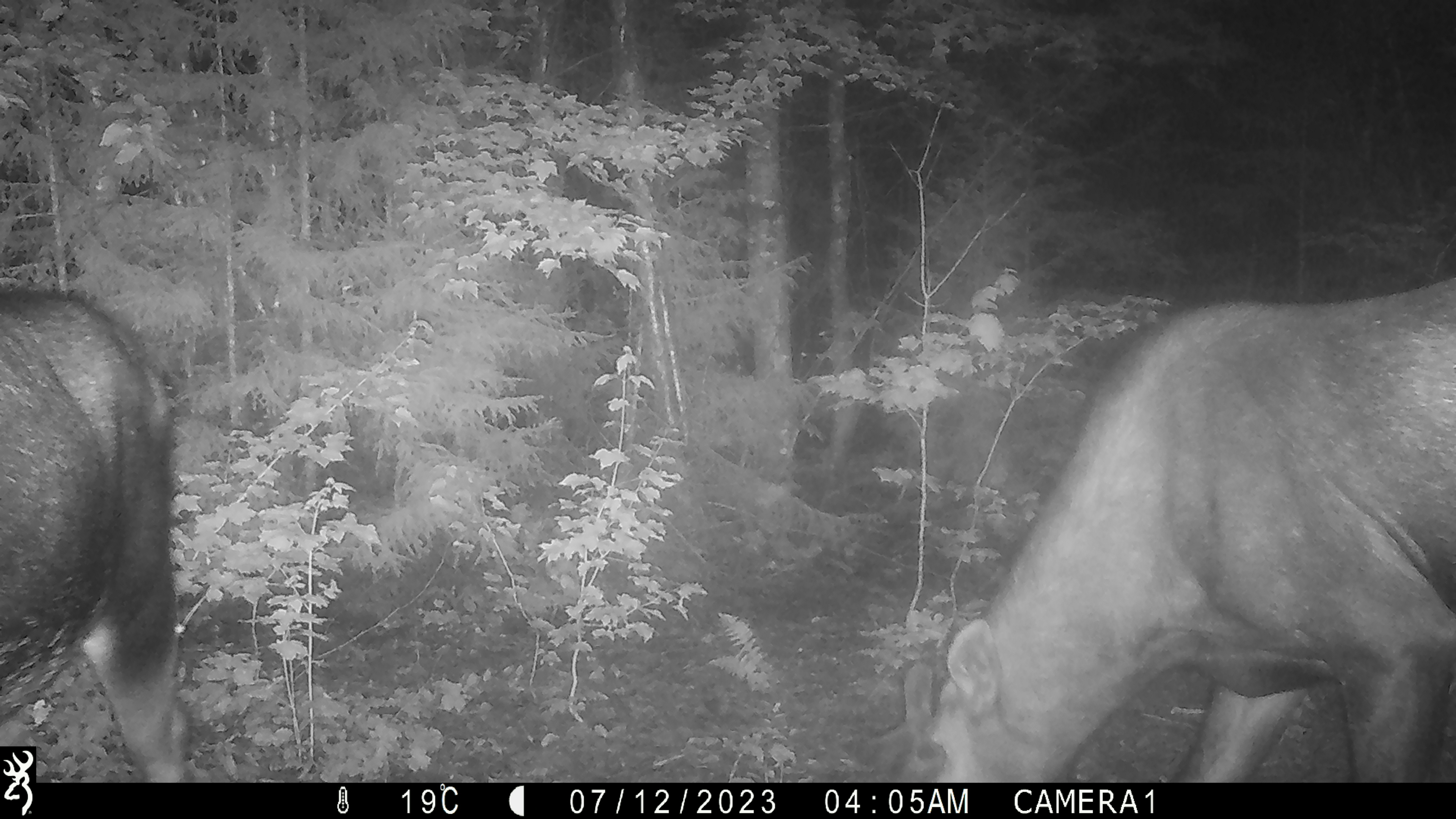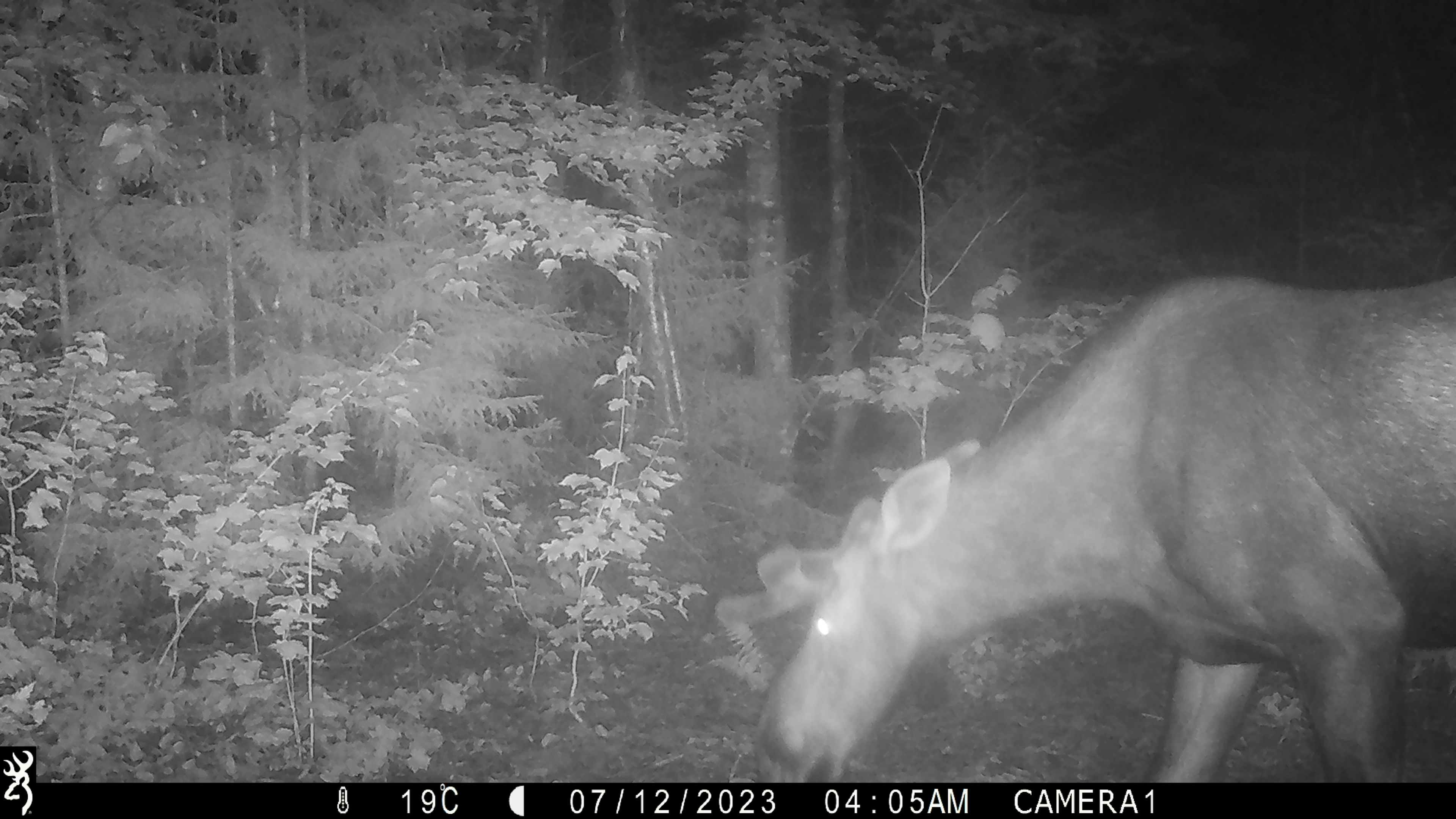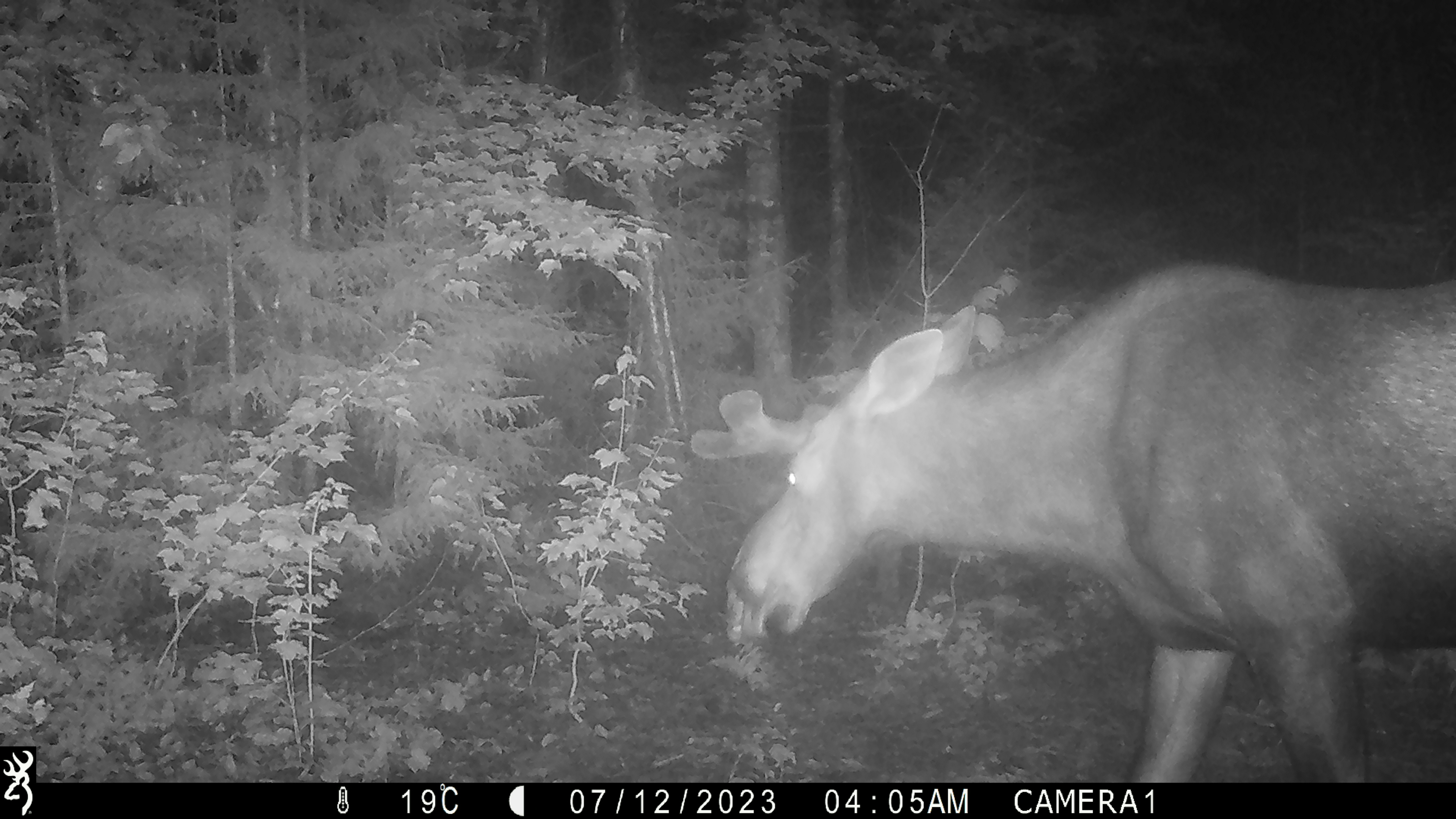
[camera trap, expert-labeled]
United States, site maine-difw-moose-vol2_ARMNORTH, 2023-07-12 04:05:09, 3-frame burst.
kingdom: Animalia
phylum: Chordata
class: Mammalia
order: Artiodactyla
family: Cervidae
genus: Alces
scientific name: Alces alces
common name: moose